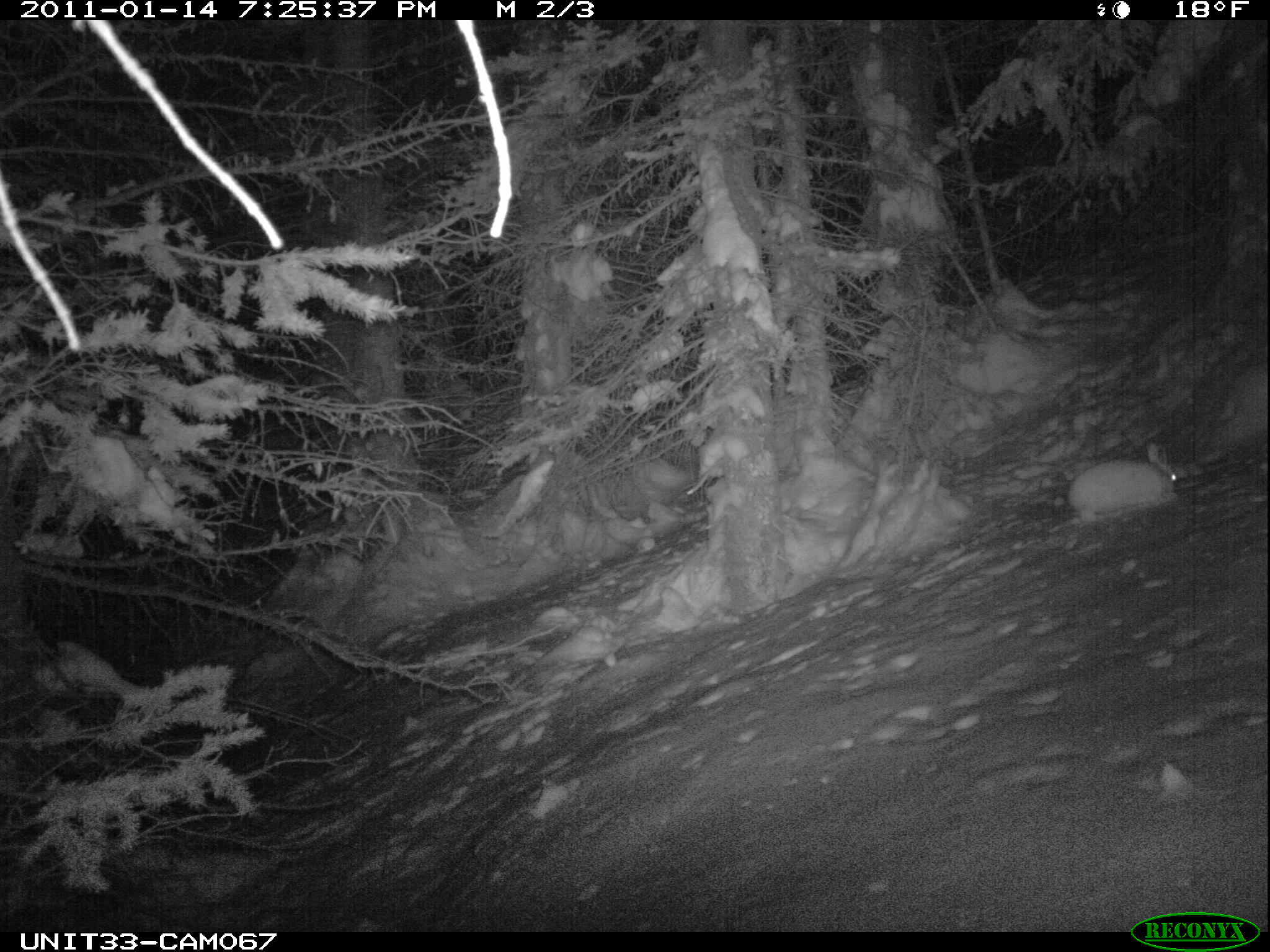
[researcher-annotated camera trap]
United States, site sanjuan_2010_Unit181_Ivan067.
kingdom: Animalia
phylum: Chordata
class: Mammalia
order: Lagomorpha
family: Leporidae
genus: Lepus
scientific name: Lepus americanus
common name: snowshoe hare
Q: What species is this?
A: Lepus americanus (snowshoe hare).